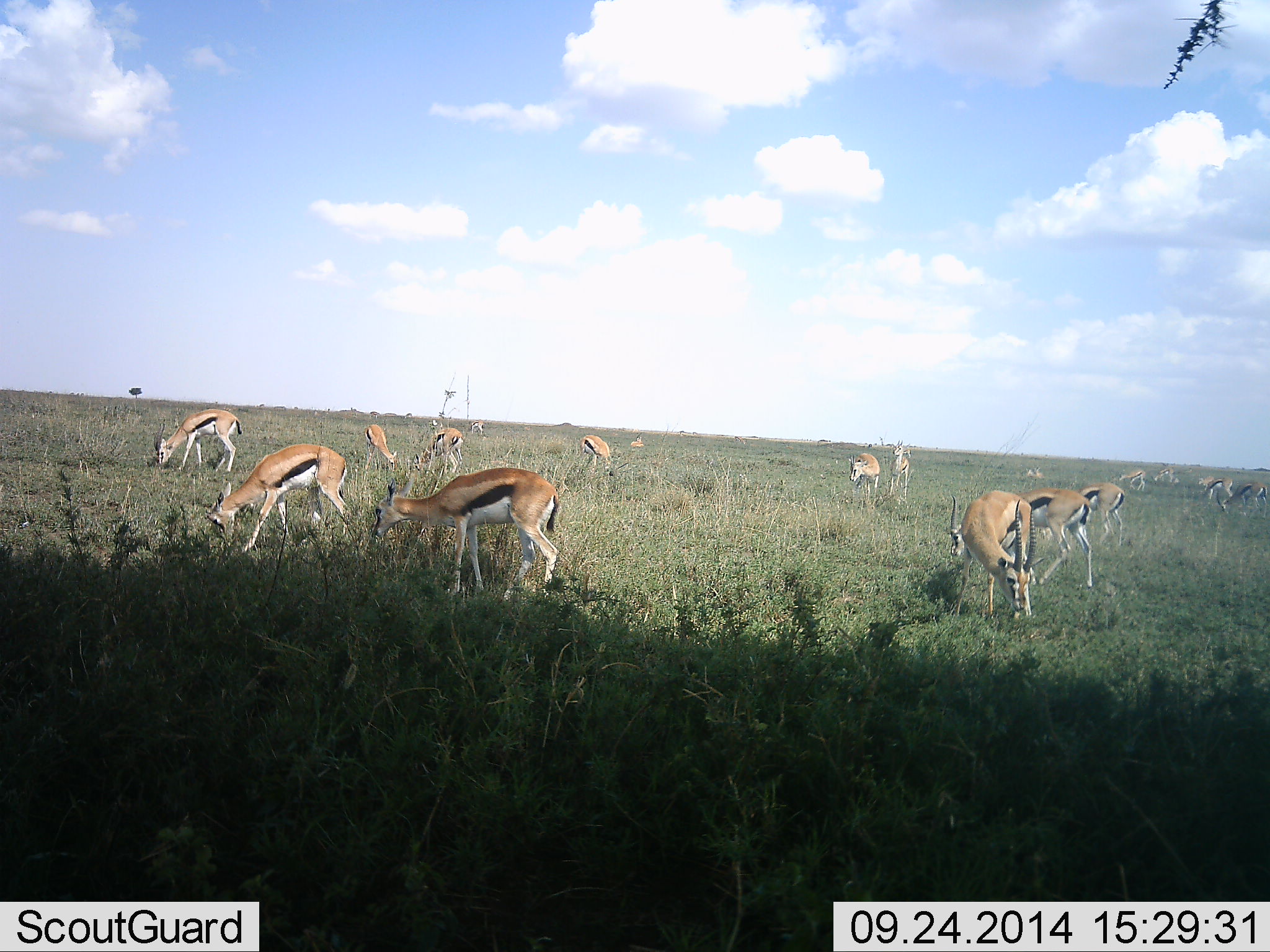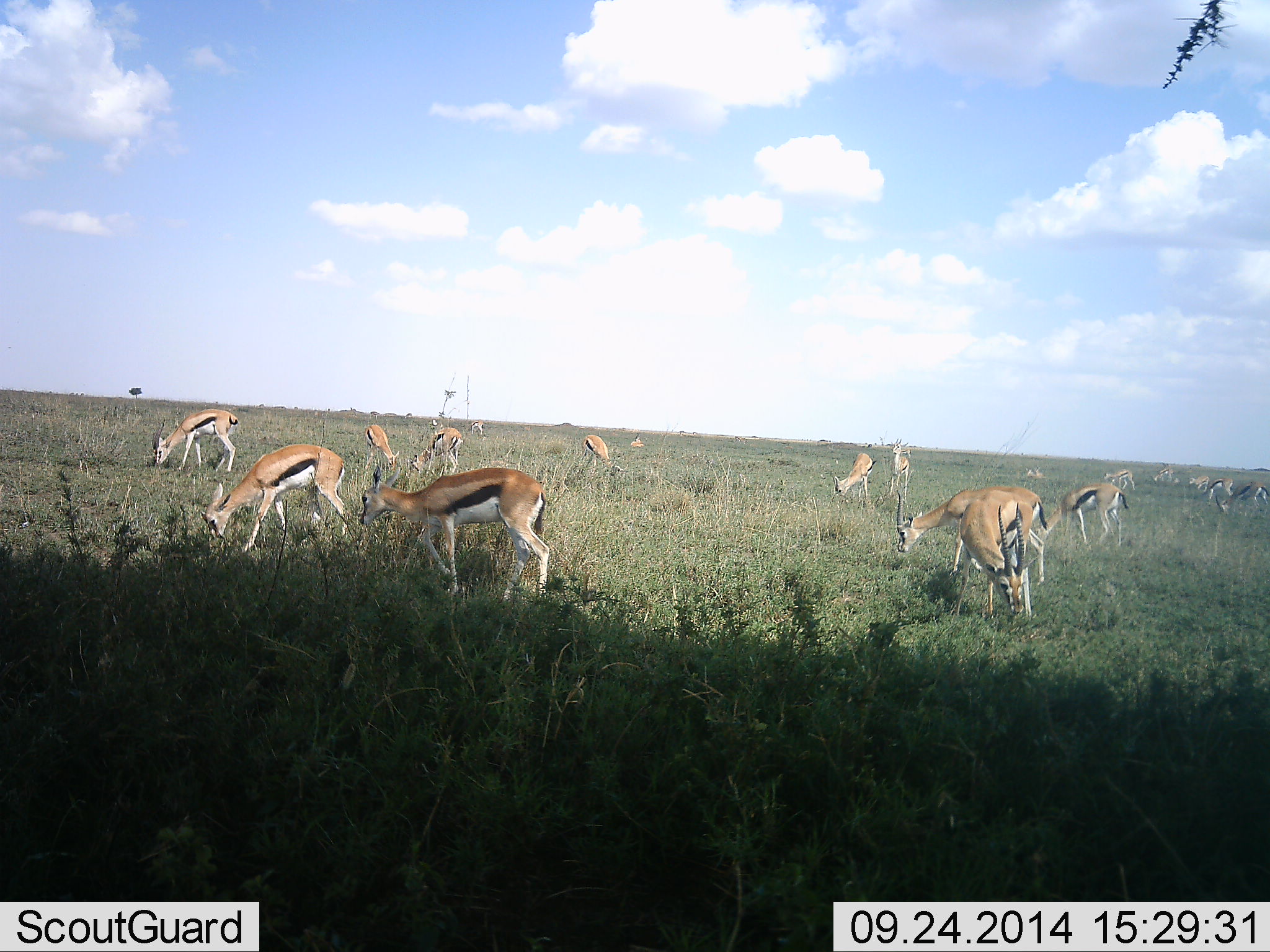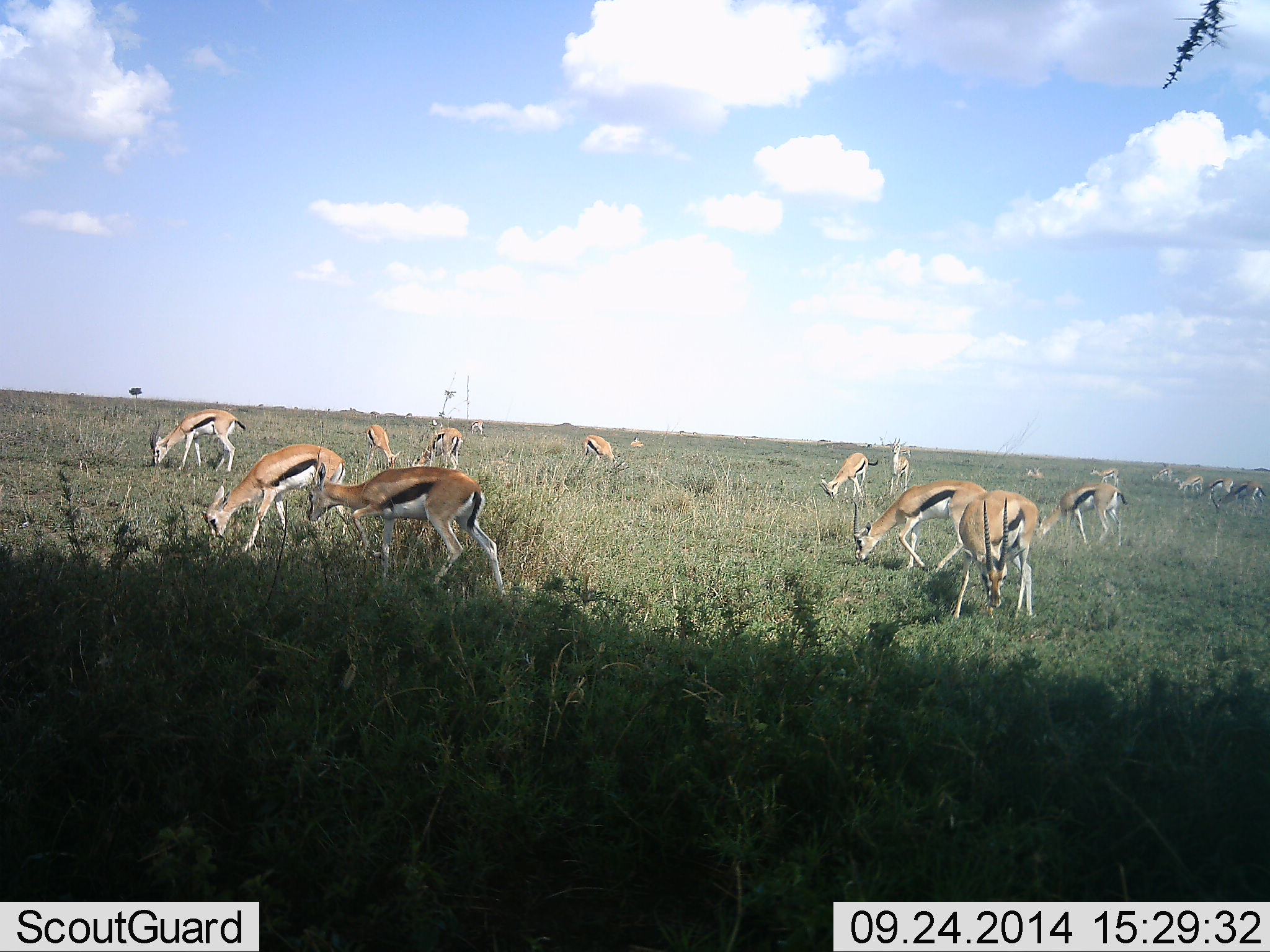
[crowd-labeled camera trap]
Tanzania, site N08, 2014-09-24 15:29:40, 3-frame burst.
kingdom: Animalia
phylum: Chordata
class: Mammalia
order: Artiodactyla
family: Bovidae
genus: Eudorcas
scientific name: Eudorcas thomsonii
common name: thomson's gazelle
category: gazellethomsons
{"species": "gazellethomsons (thomson's gazelle) (Eudorcas thomsonii)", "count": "11-50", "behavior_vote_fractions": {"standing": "50%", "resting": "0%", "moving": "50%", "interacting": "0%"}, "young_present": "0%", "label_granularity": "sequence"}